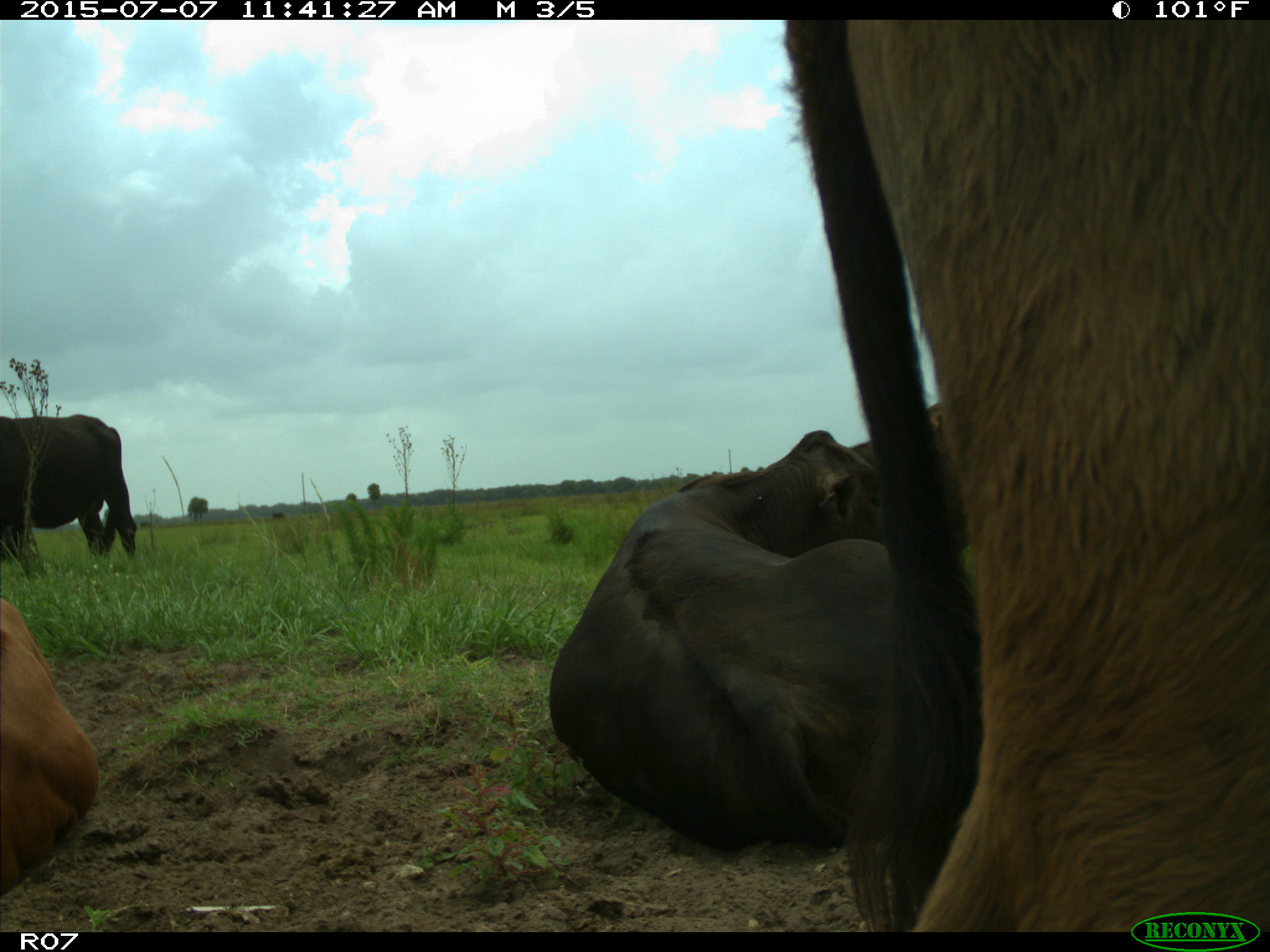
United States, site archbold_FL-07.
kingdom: Animalia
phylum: Chordata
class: Mammalia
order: Artiodactyla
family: Bovidae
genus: Bos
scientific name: Bos taurus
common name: domestic cow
Bos taurus (domestic cow).